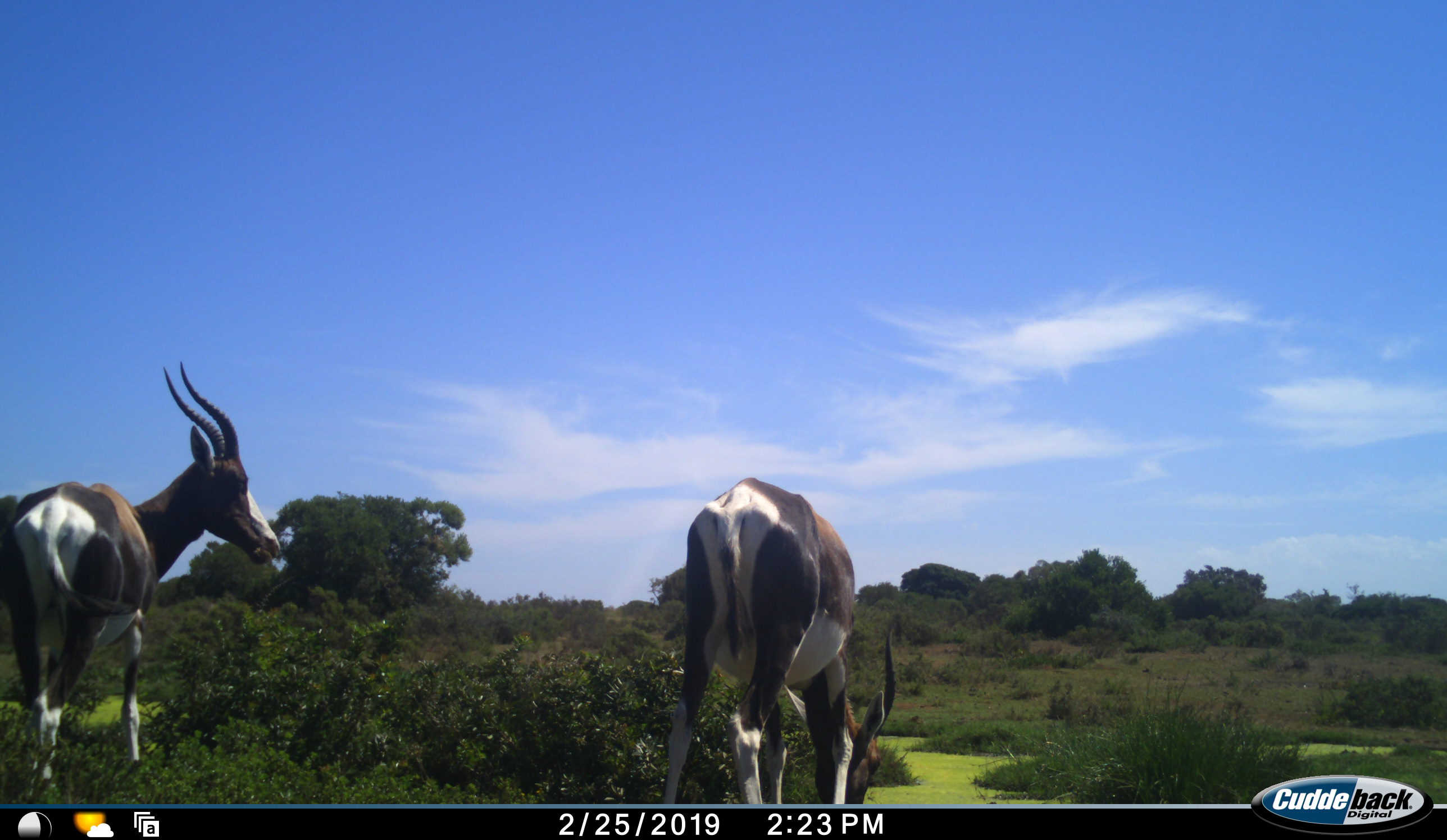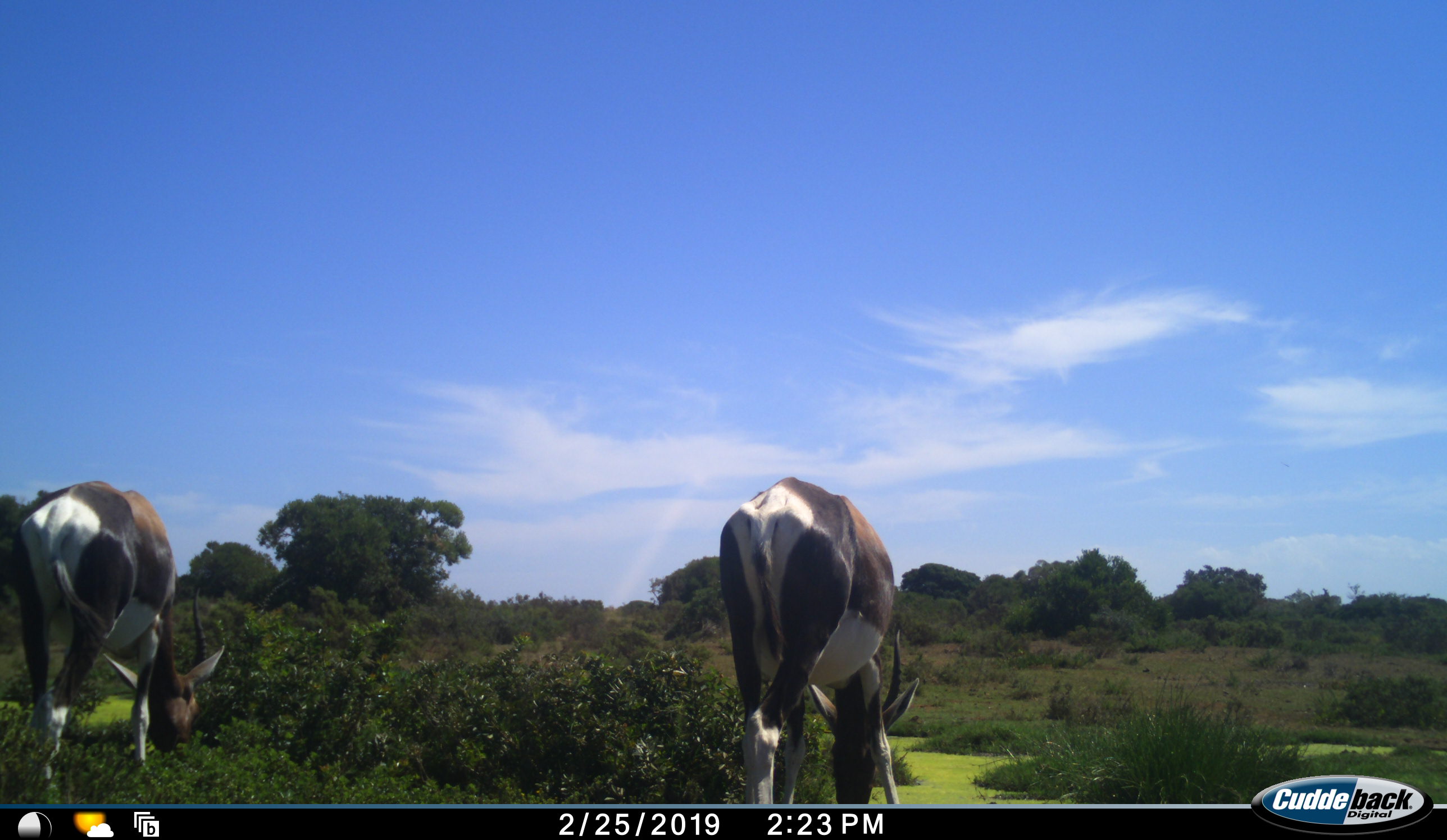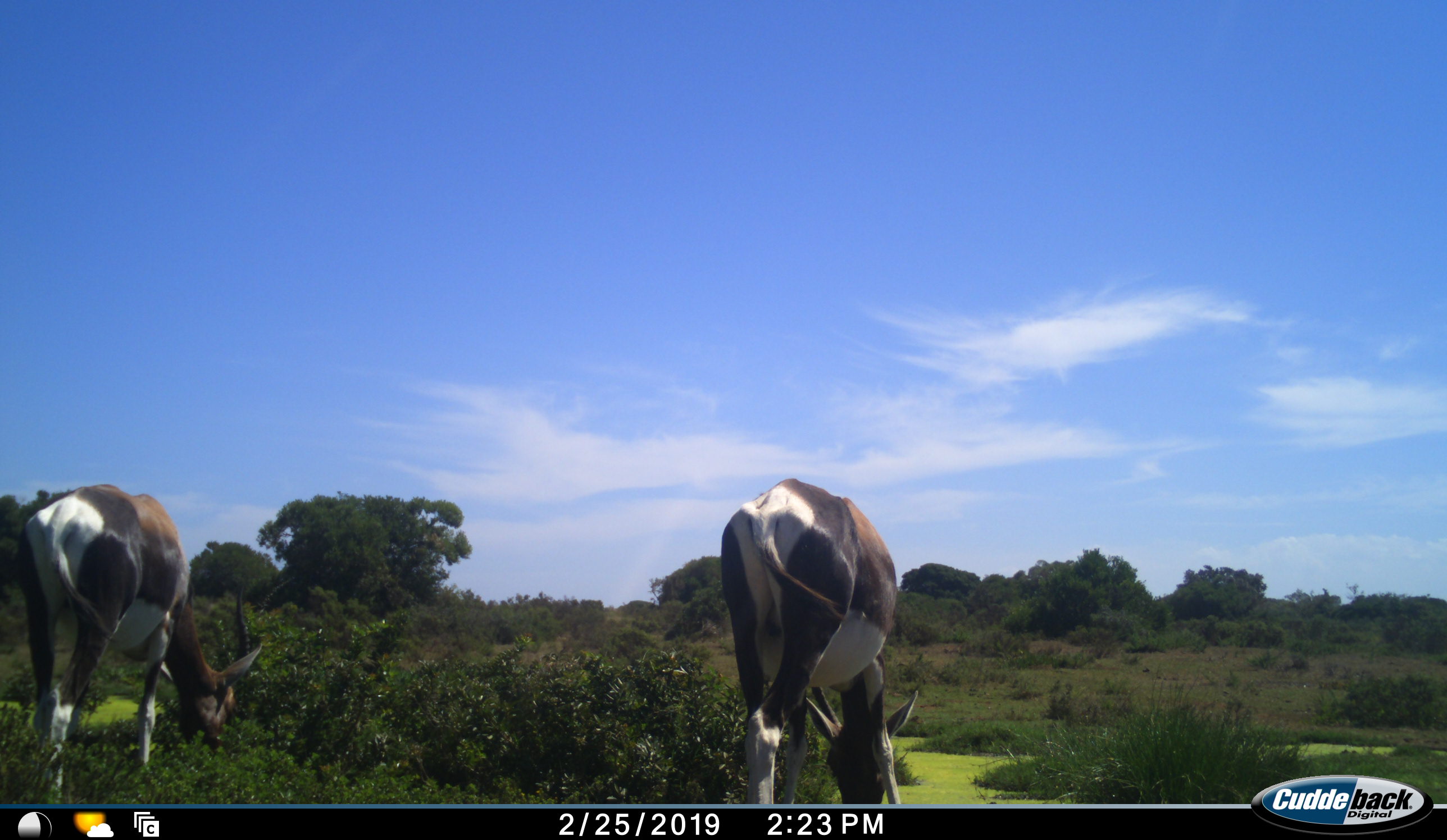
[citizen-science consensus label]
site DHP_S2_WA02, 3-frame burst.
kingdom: Animalia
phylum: Chordata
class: Mammalia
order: Artiodactyla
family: Bovidae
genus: Damaliscus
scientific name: Damaliscus pygargus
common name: bontebok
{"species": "bontebok (Damaliscus pygargus)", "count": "2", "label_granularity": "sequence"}